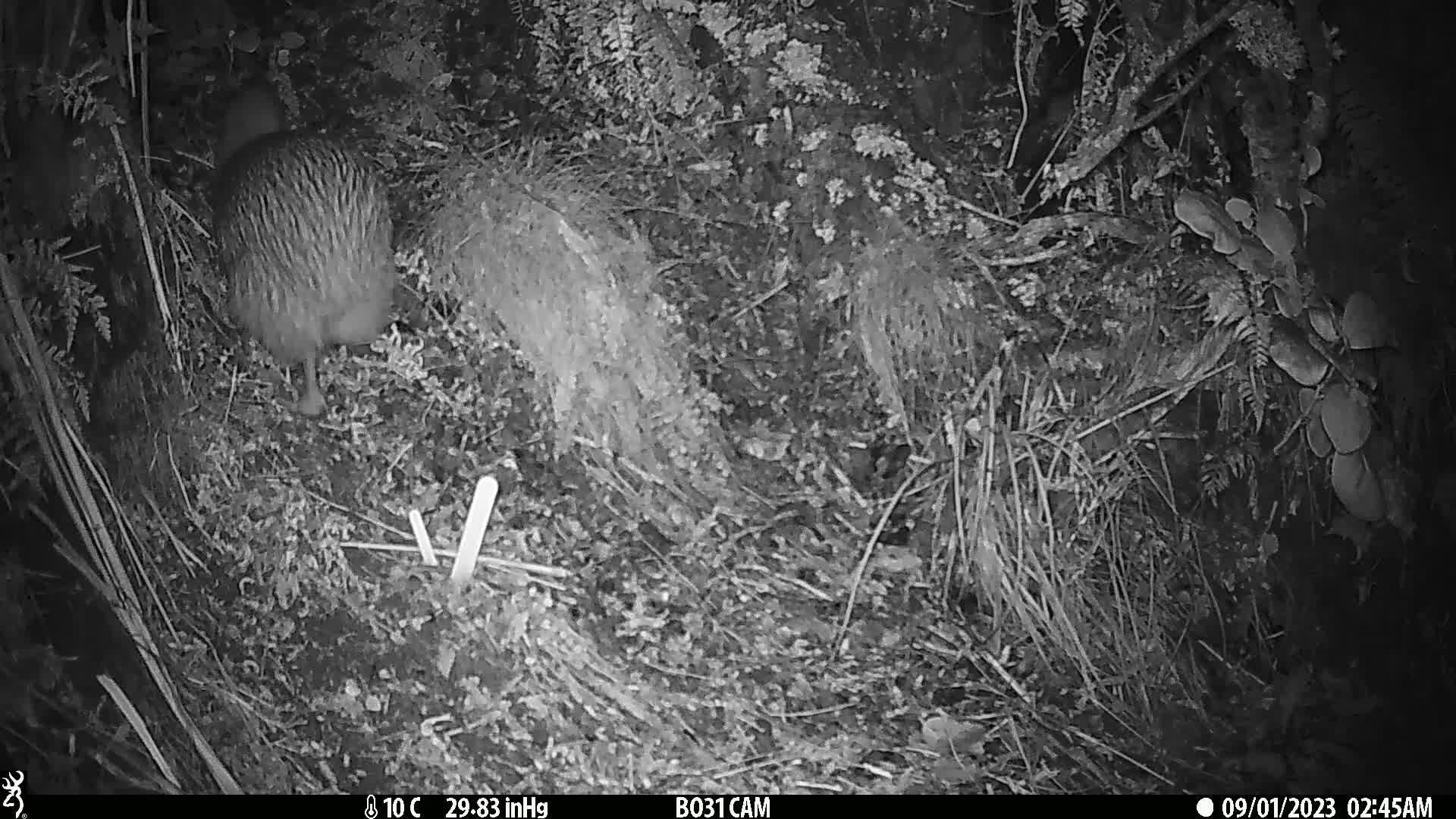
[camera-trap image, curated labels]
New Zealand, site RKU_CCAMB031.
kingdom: Animalia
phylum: Chordata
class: Aves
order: Apterygiformes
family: Apterygidae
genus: Apteryx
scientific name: Apteryx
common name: kiwi